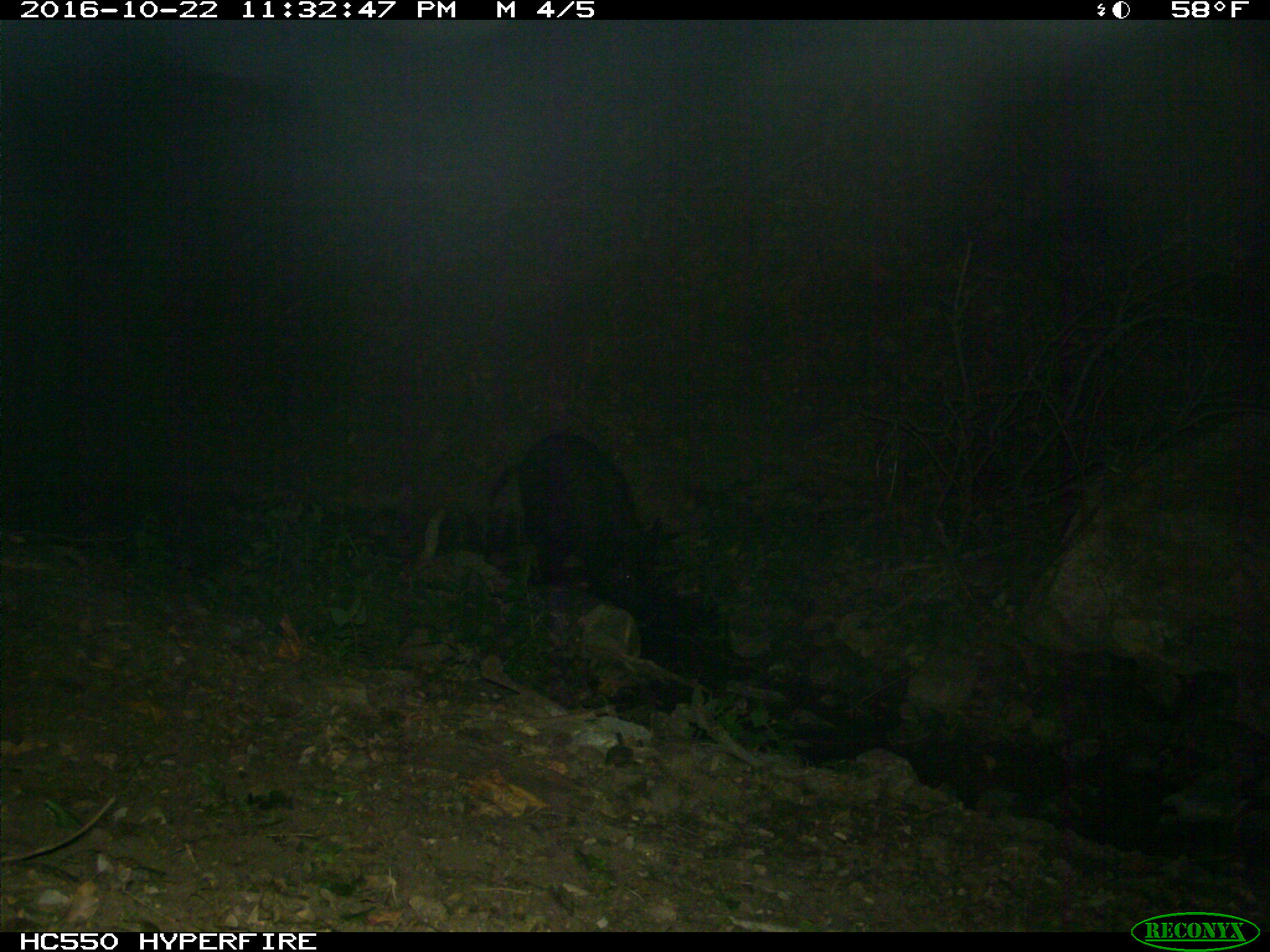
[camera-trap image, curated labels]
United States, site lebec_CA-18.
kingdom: Animalia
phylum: Chordata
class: Mammalia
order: Artiodactyla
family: Suidae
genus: Sus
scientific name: Sus scrofa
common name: wild boar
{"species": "Sus scrofa (wild boar)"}